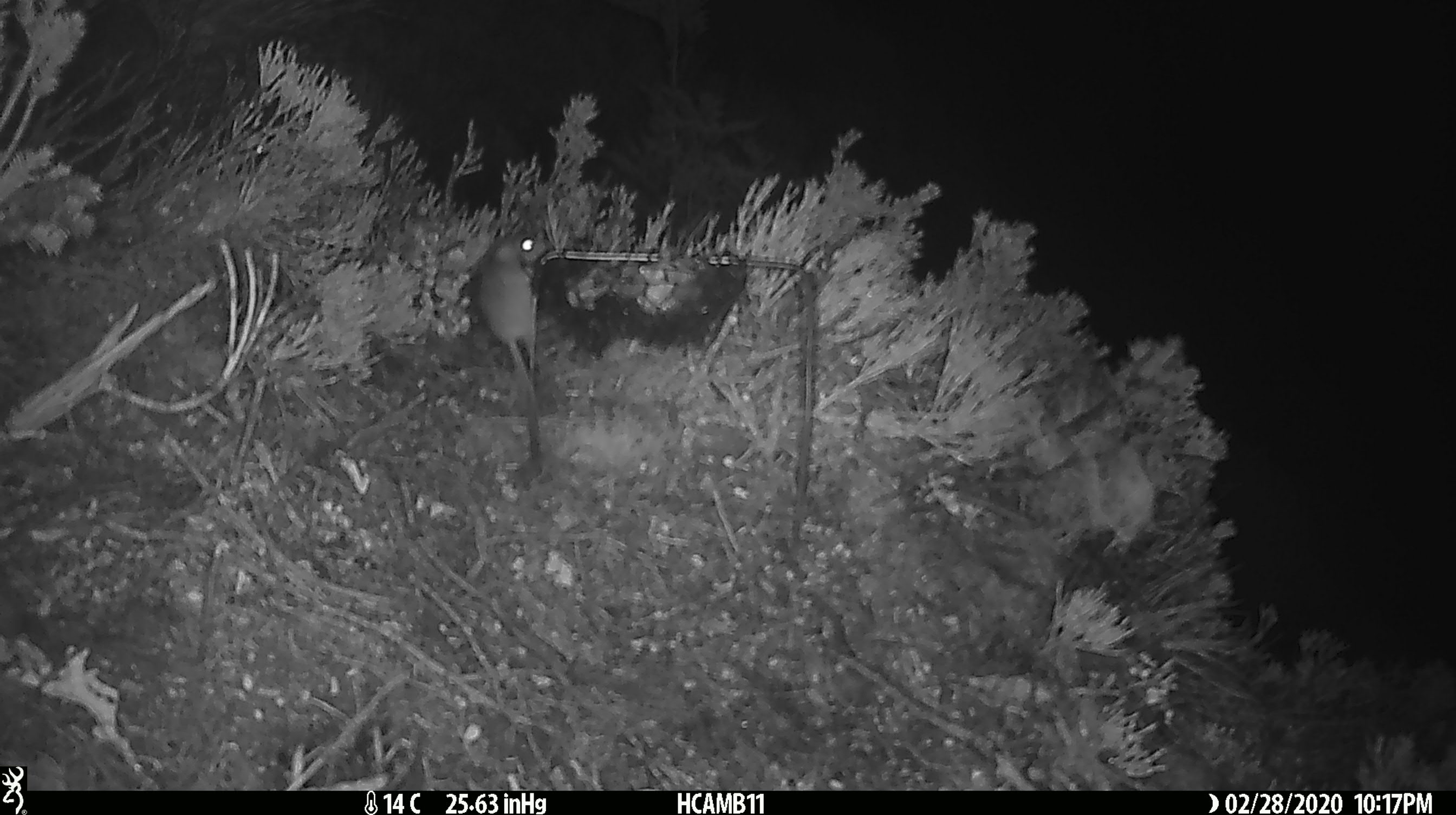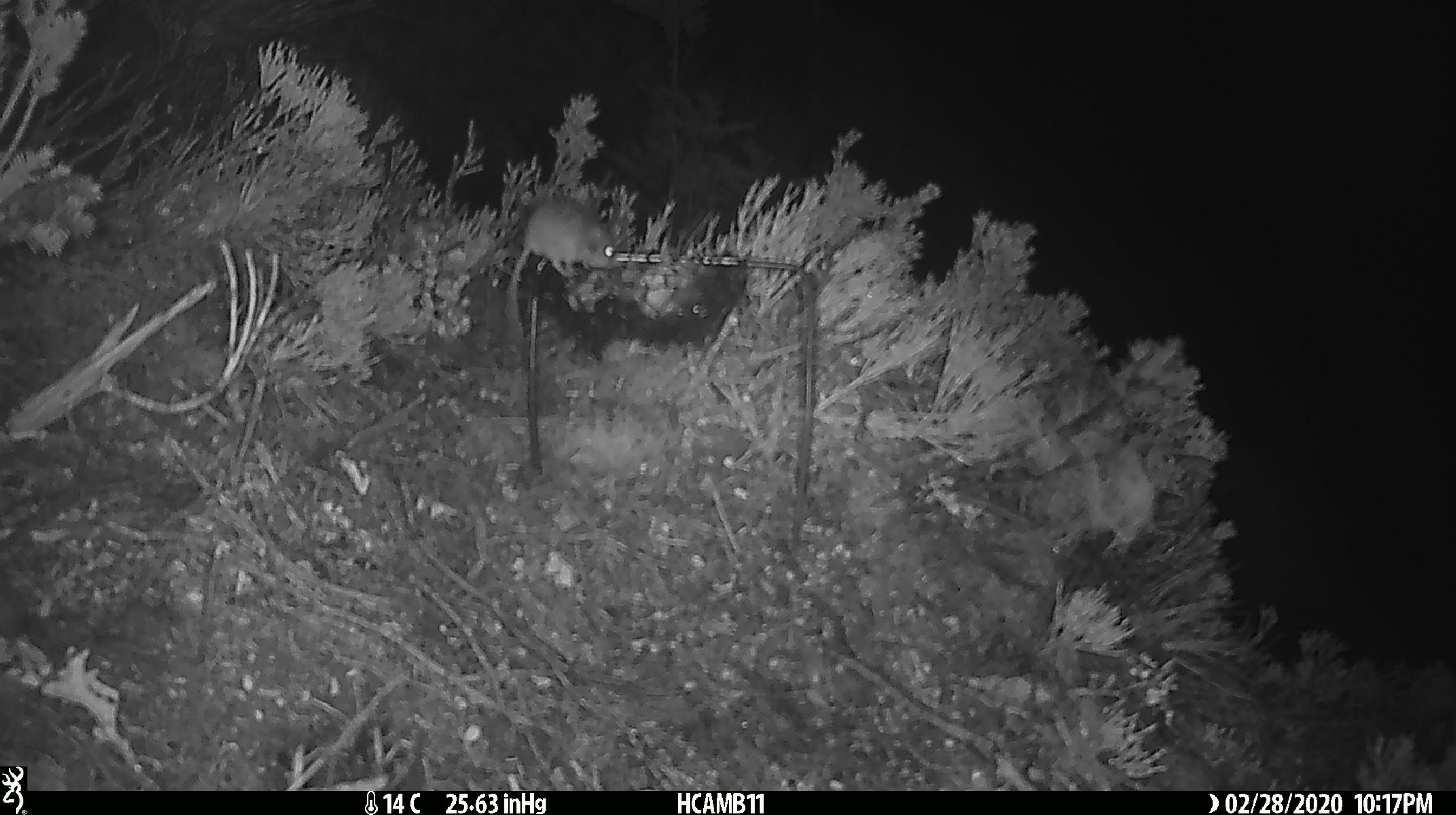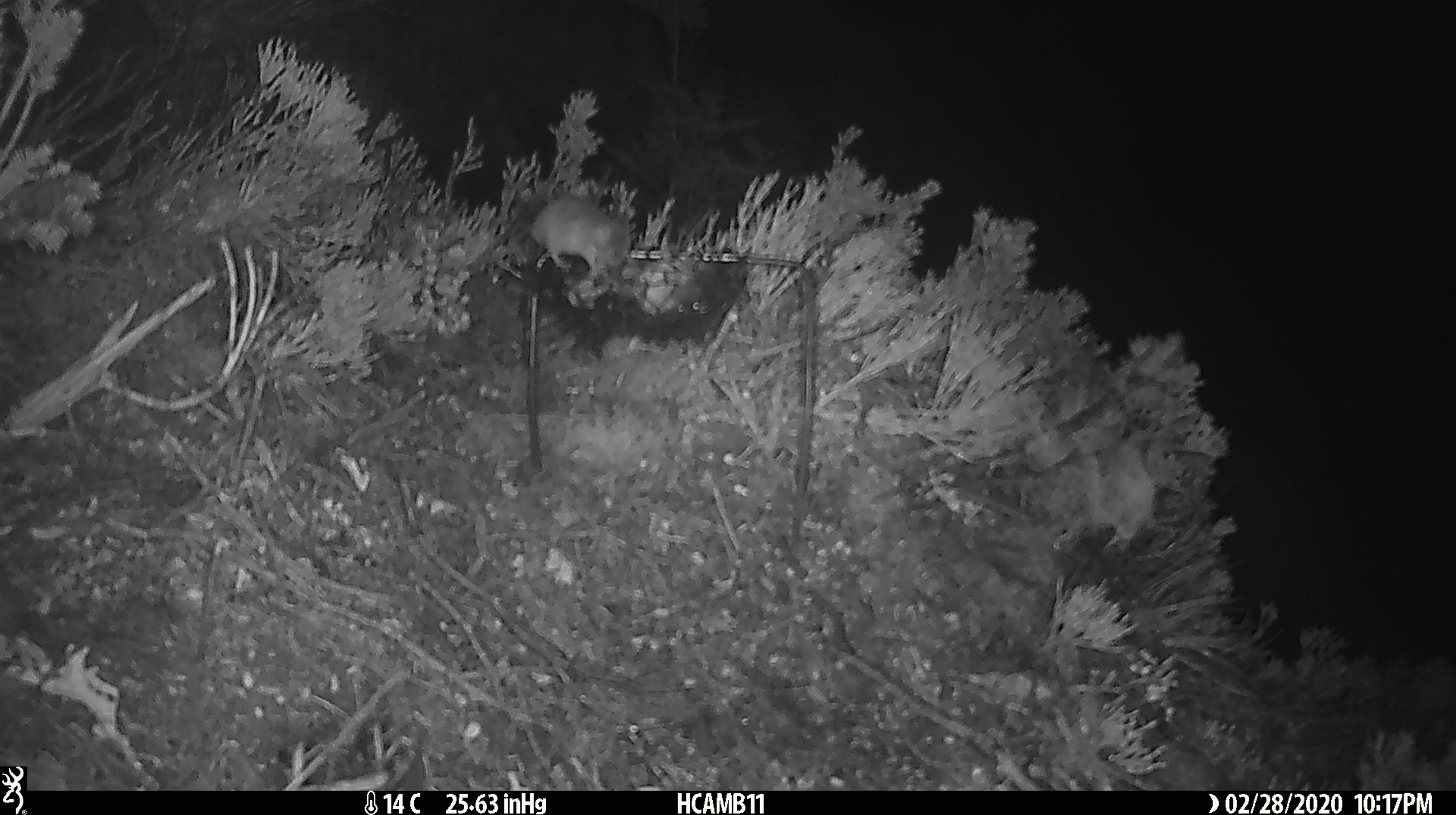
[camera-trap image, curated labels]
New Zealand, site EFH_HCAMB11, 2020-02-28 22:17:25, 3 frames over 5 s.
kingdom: Animalia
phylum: Chordata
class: Mammalia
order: Rodentia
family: Muridae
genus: Mus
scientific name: Mus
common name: mouse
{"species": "mouse (Mus)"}